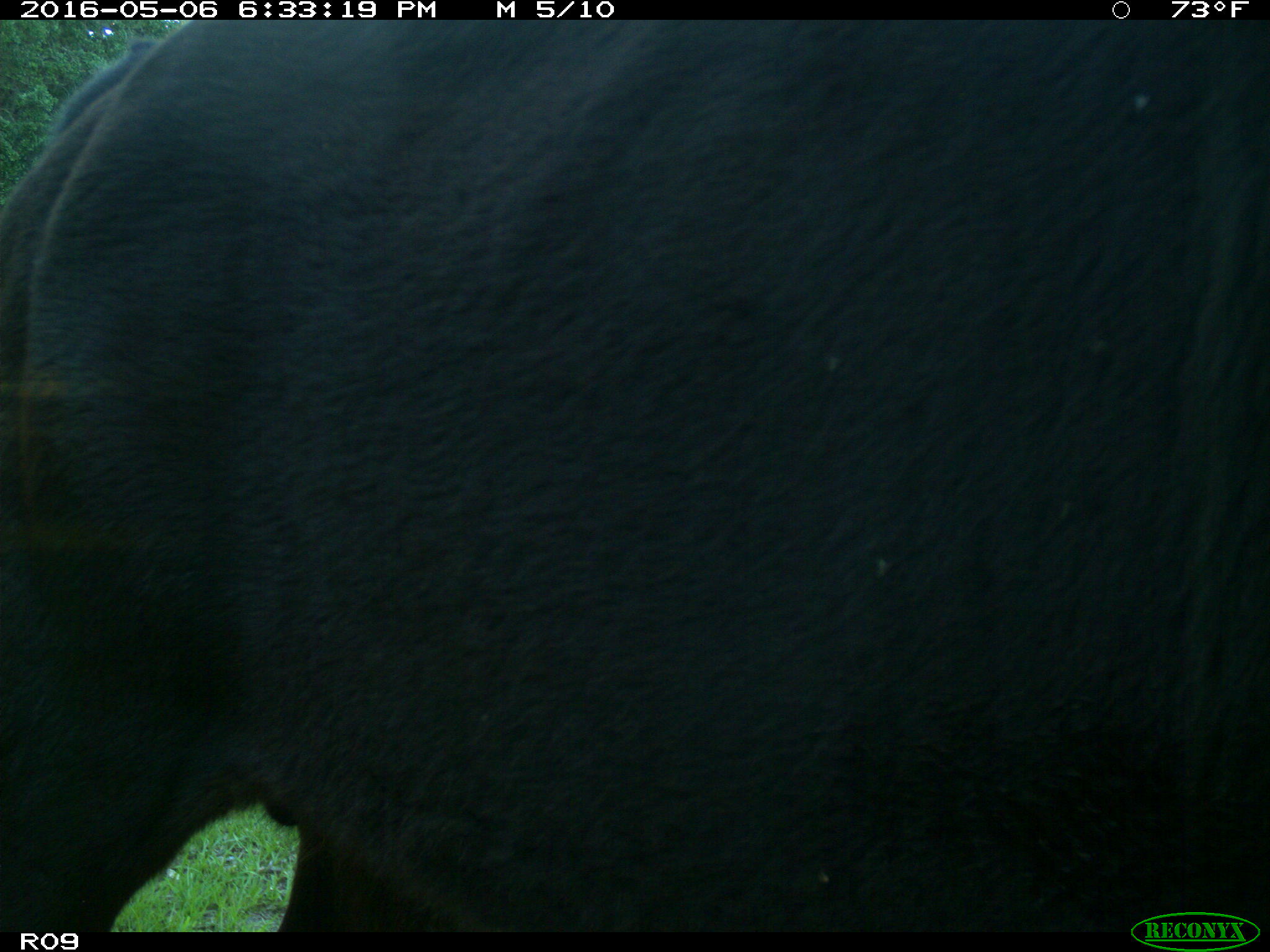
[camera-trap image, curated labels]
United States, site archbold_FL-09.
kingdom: Animalia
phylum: Chordata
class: Mammalia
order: Artiodactyla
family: Bovidae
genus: Bos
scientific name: Bos taurus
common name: domestic cow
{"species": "Bos taurus (domestic cow)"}